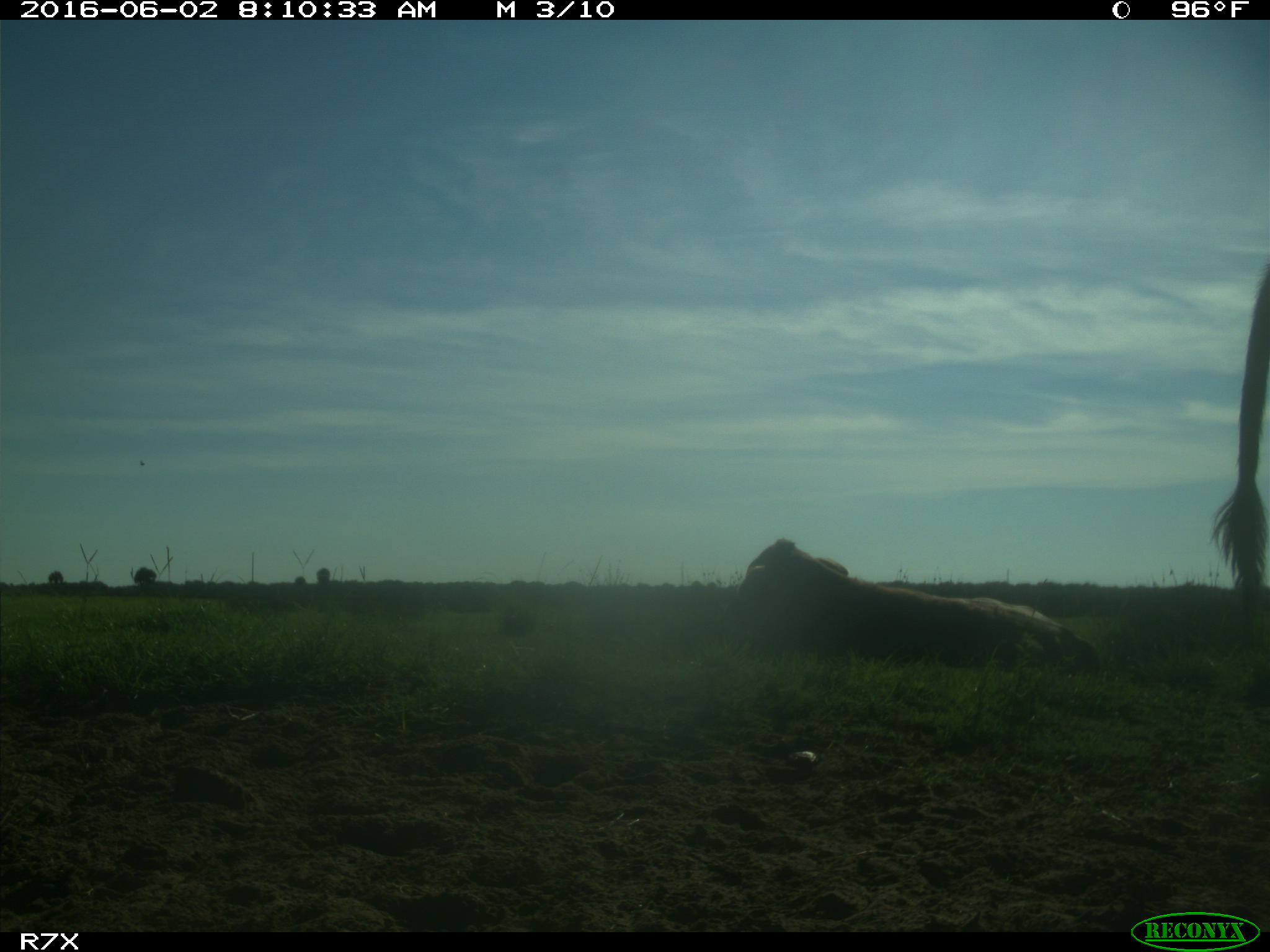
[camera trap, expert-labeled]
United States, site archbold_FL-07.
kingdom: Animalia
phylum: Chordata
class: Mammalia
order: Artiodactyla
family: Bovidae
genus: Bos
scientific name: Bos taurus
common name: domestic cow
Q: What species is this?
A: Bos taurus (domestic cow).